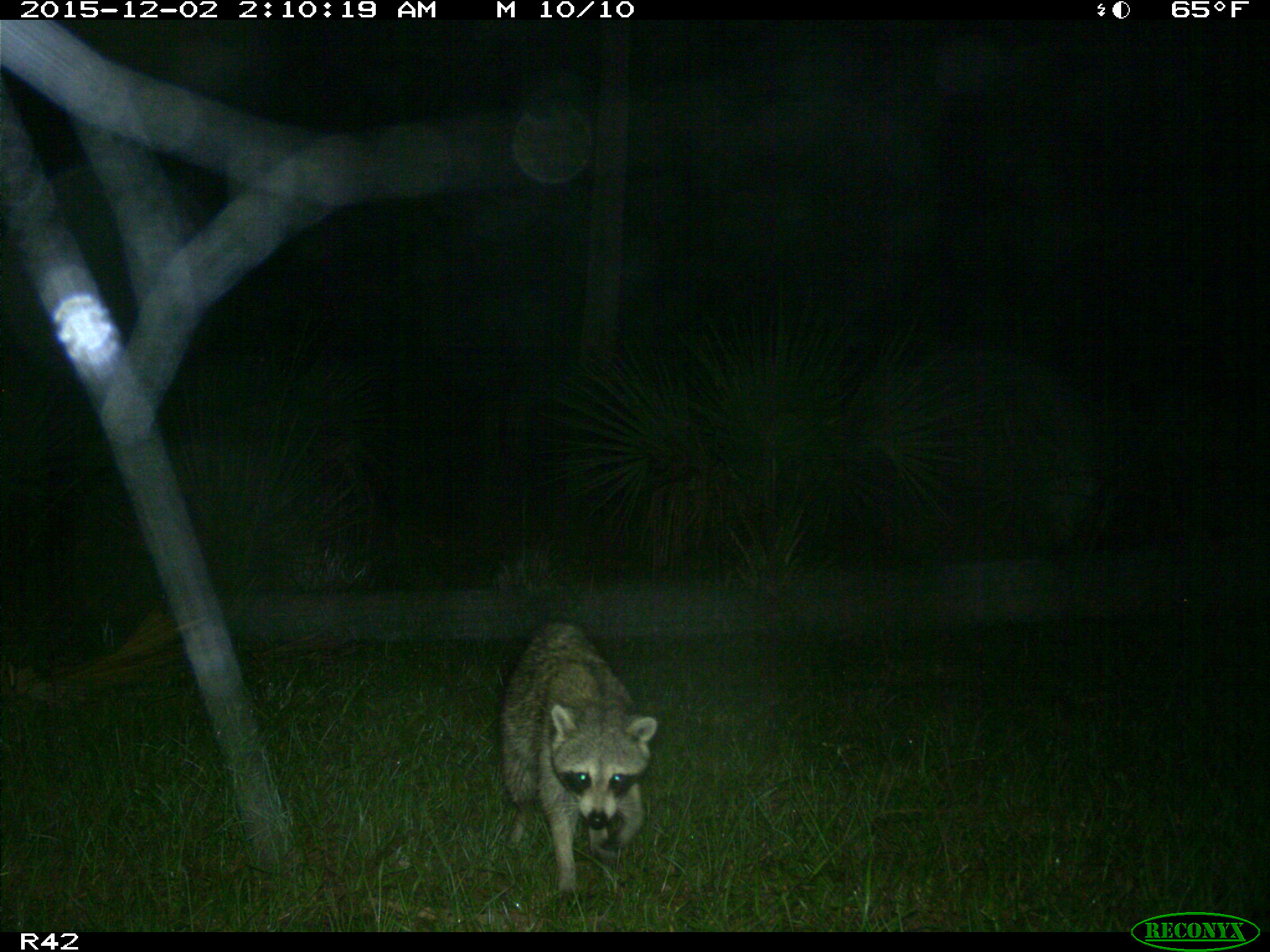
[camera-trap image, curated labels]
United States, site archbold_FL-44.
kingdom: Animalia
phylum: Chordata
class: Mammalia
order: Carnivora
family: Procyonidae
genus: Procyon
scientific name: Procyon lotor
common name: common raccoon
Procyon lotor (common raccoon).